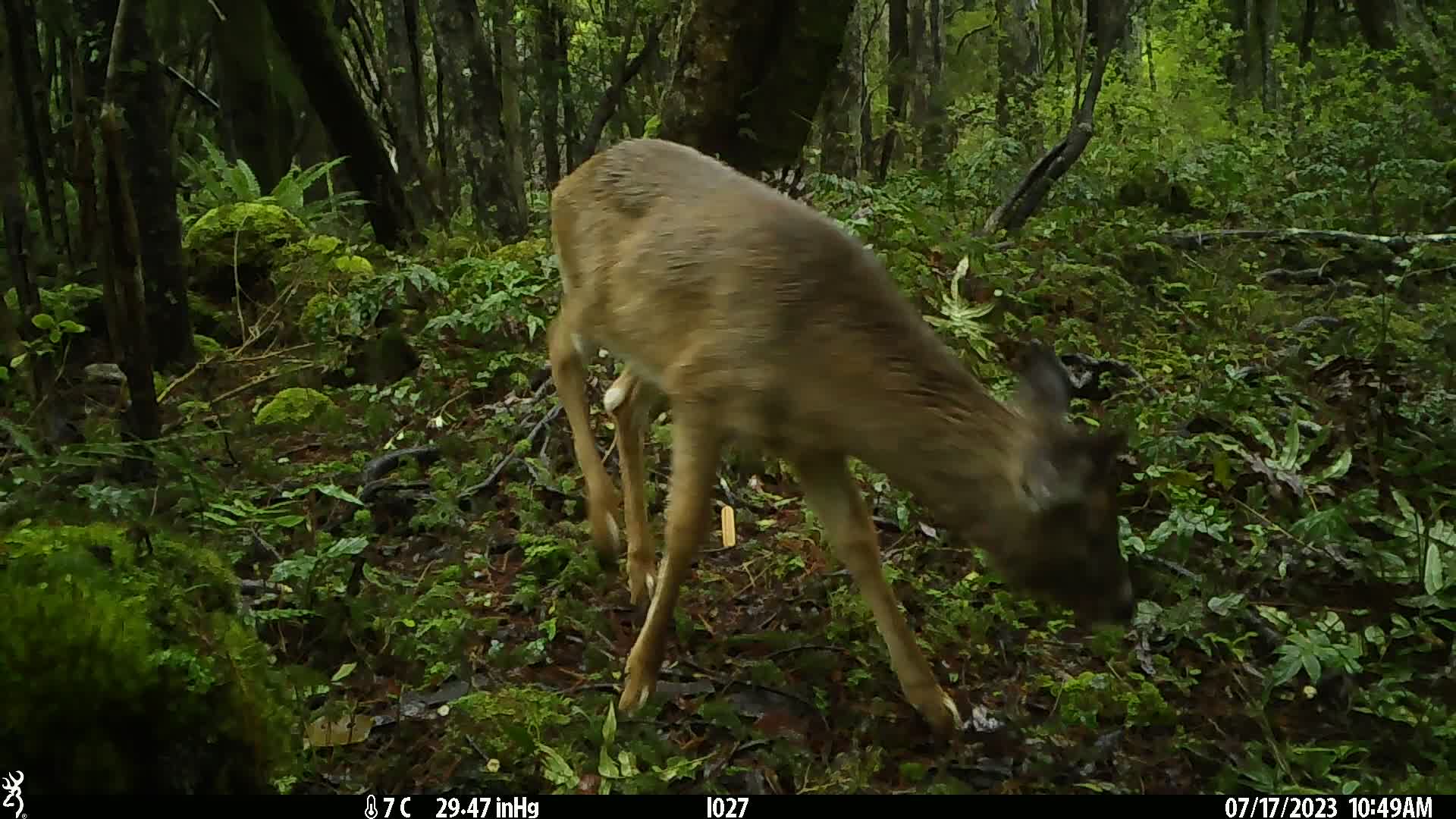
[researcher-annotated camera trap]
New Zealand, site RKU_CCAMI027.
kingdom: Animalia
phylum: Chordata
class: Mammalia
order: Artiodactyla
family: Cervidae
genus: Odocoileus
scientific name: Odocoileus virginianus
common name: white-tailed deer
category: white tailed deer